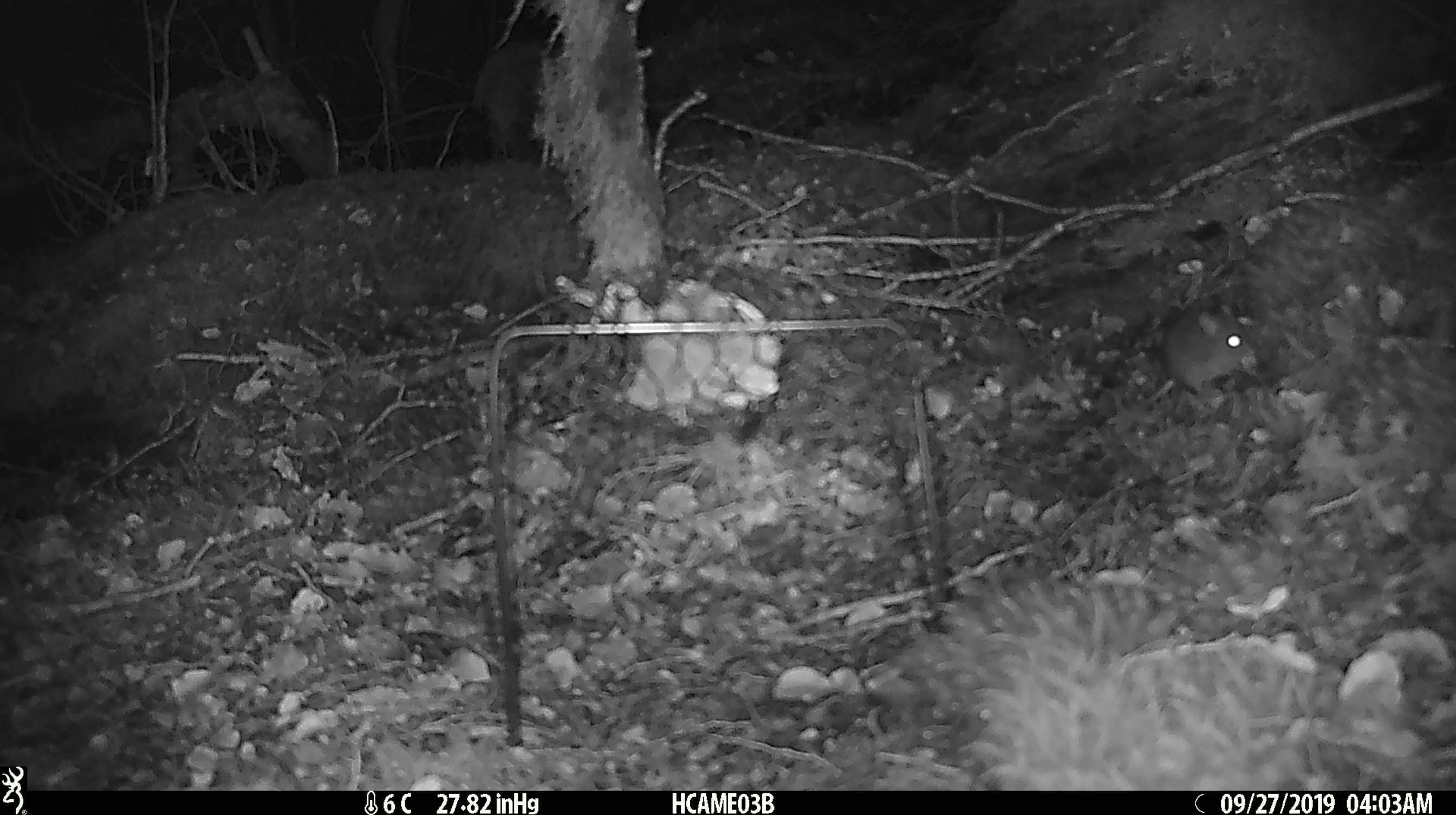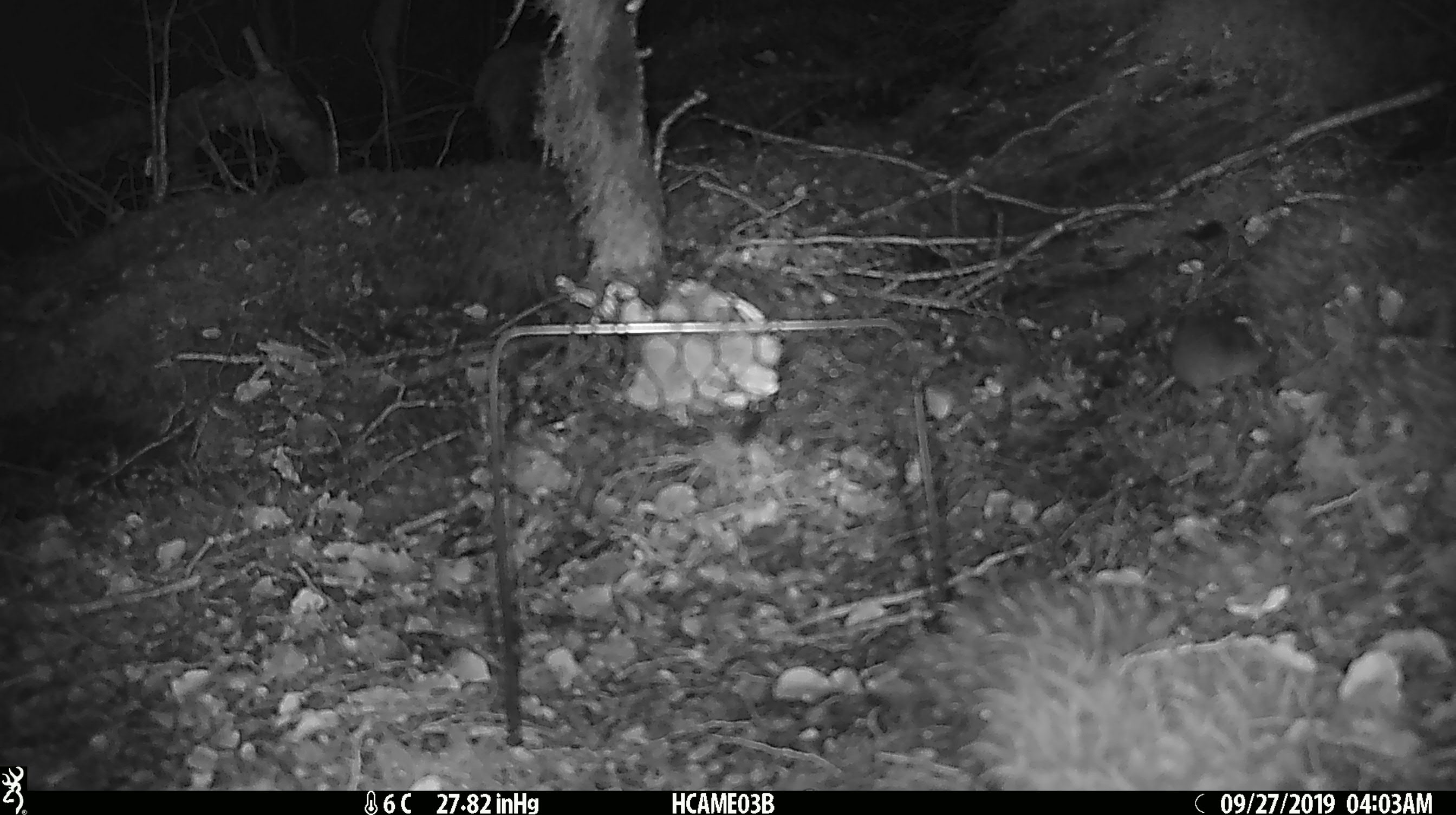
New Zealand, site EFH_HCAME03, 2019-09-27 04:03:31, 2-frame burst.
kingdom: Animalia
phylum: Chordata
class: Mammalia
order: Rodentia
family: Muridae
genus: Mus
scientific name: Mus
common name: mouse